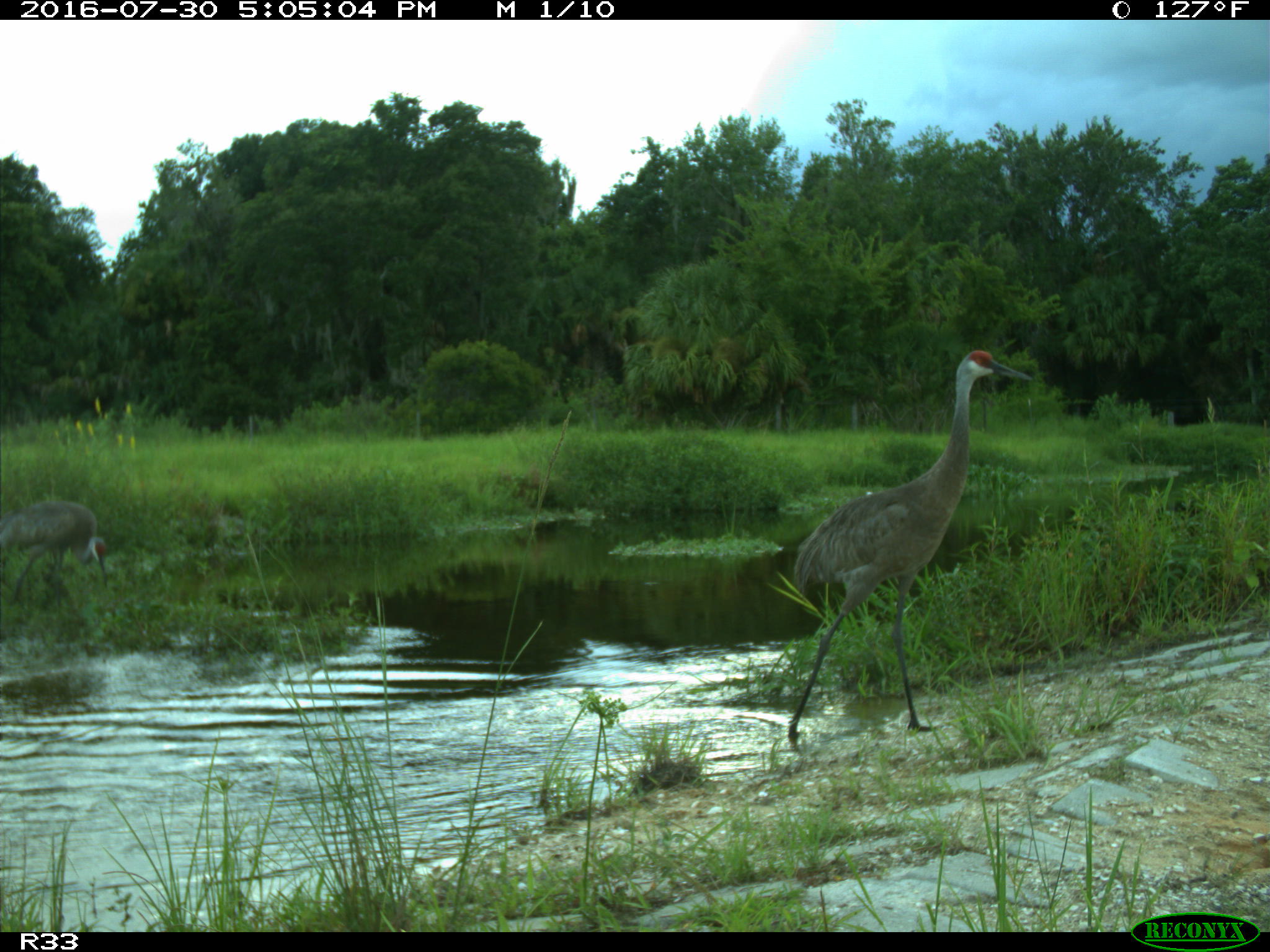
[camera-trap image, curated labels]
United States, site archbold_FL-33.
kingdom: Animalia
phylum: Chordata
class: Aves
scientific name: Aves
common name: birds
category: unidentified bird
Unidentified bird (birds) (Aves).